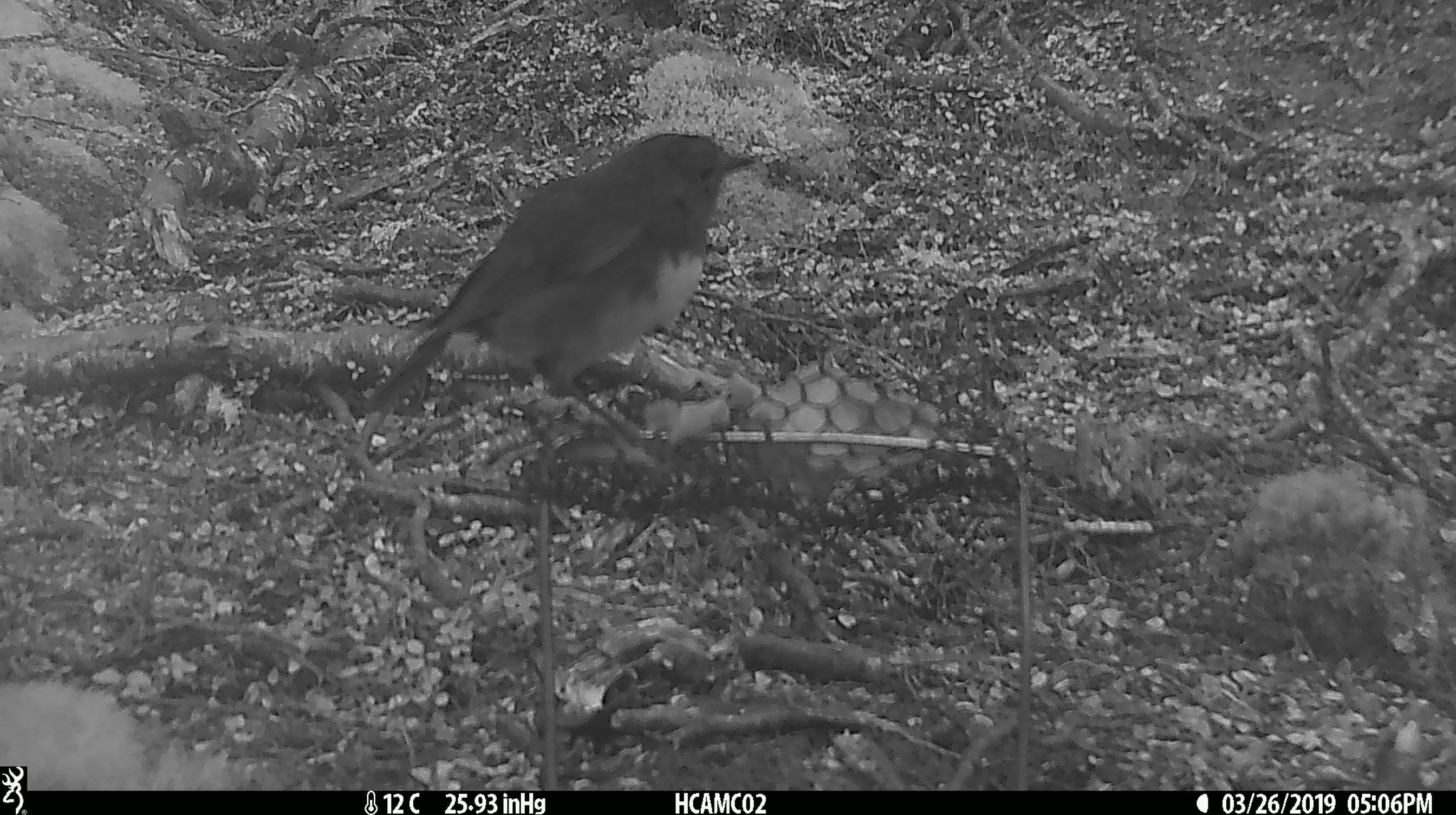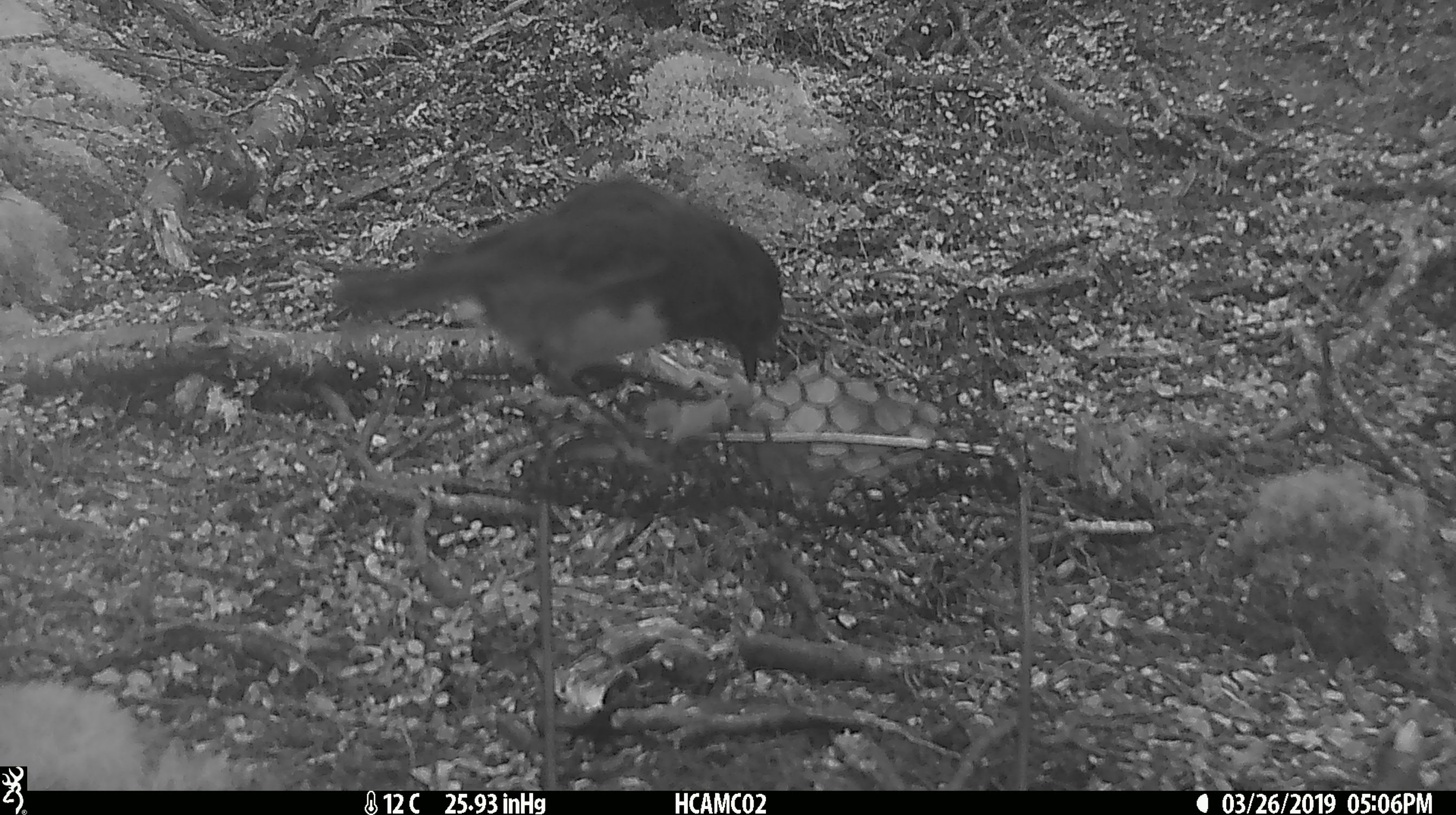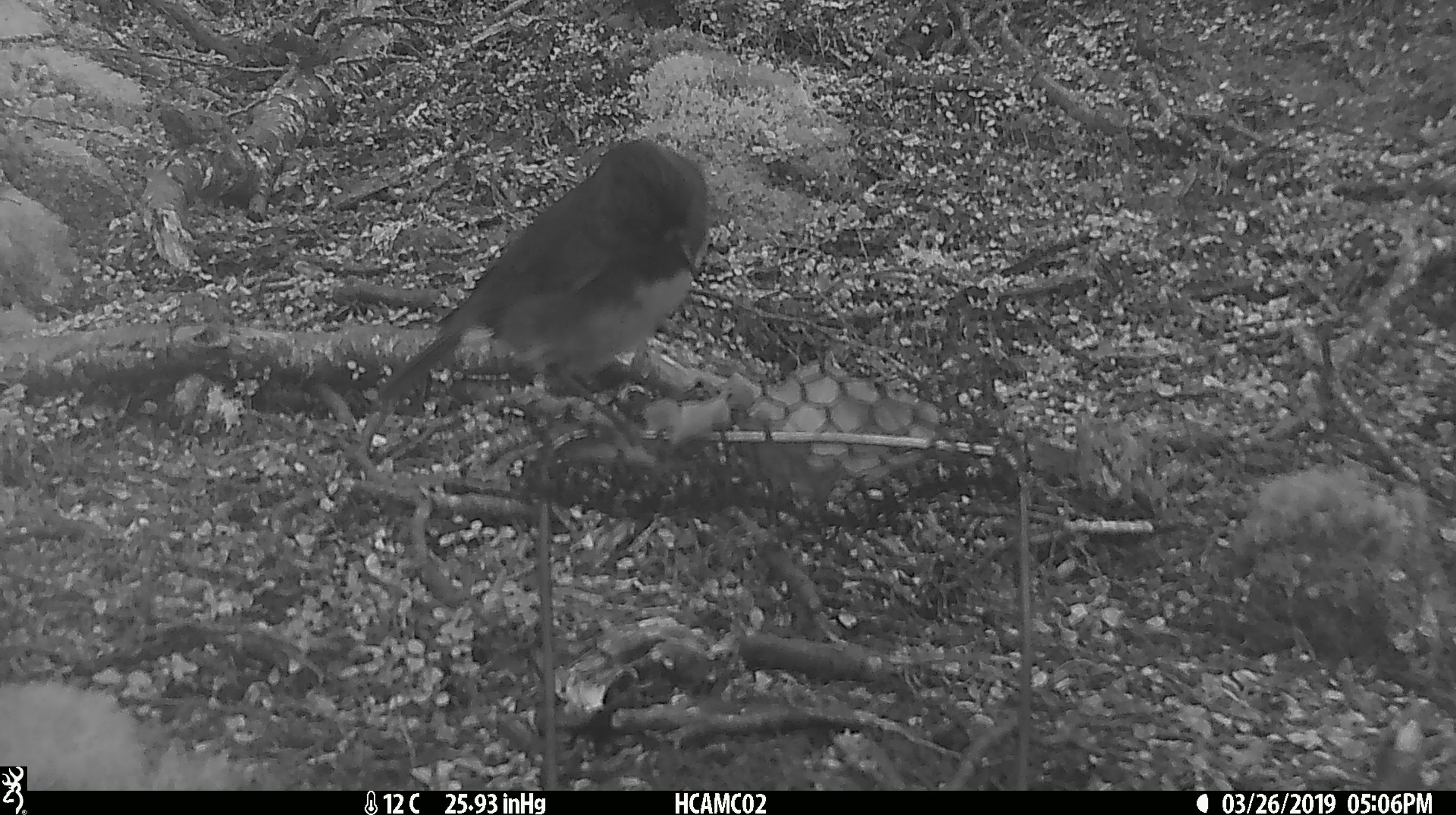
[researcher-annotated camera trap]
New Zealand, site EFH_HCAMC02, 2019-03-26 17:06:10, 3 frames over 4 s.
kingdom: Animalia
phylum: Chordata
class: Aves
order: Passeriformes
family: Petroicidae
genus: Petroica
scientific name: Petroica australis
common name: new zealand robin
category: robin